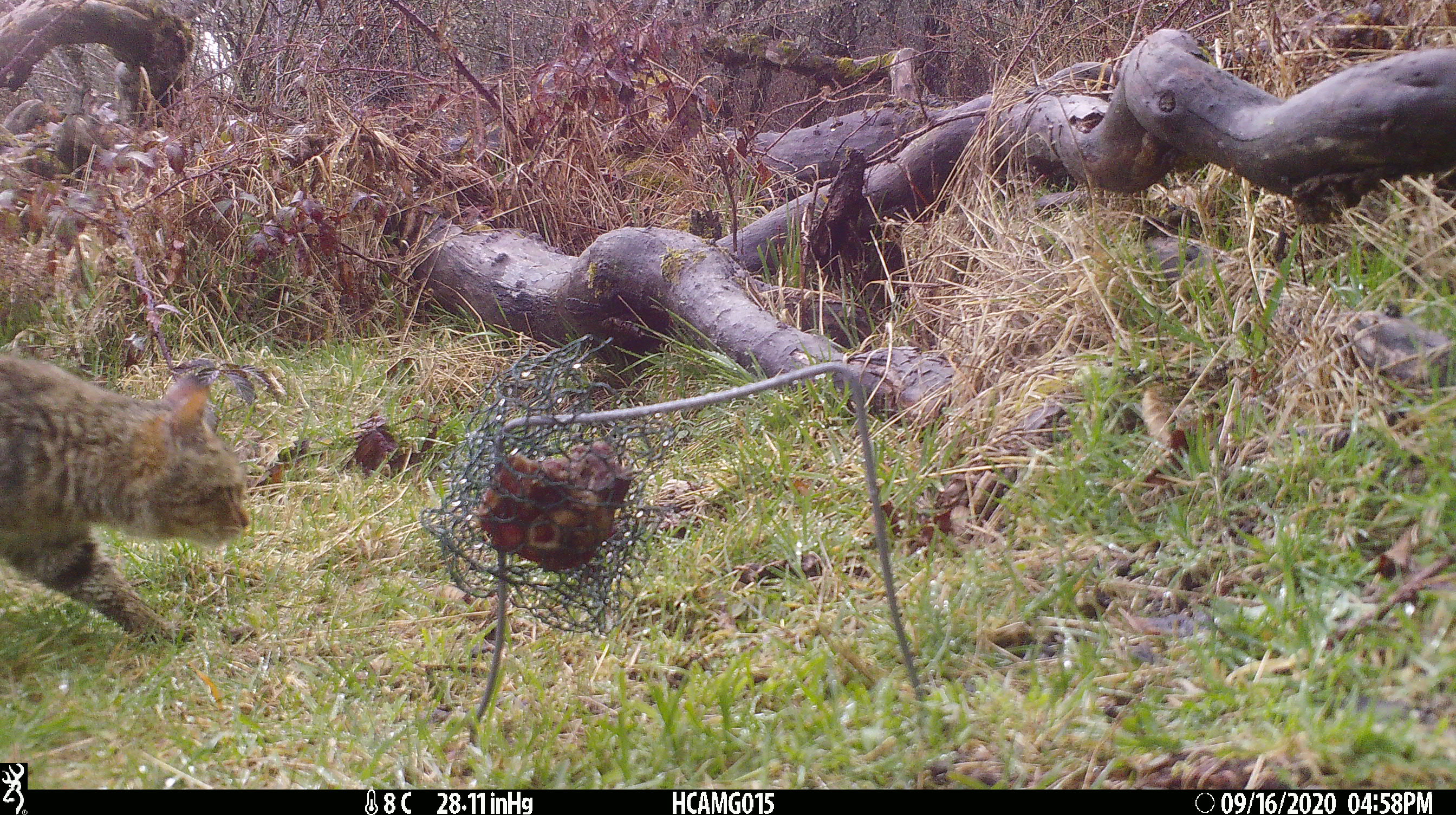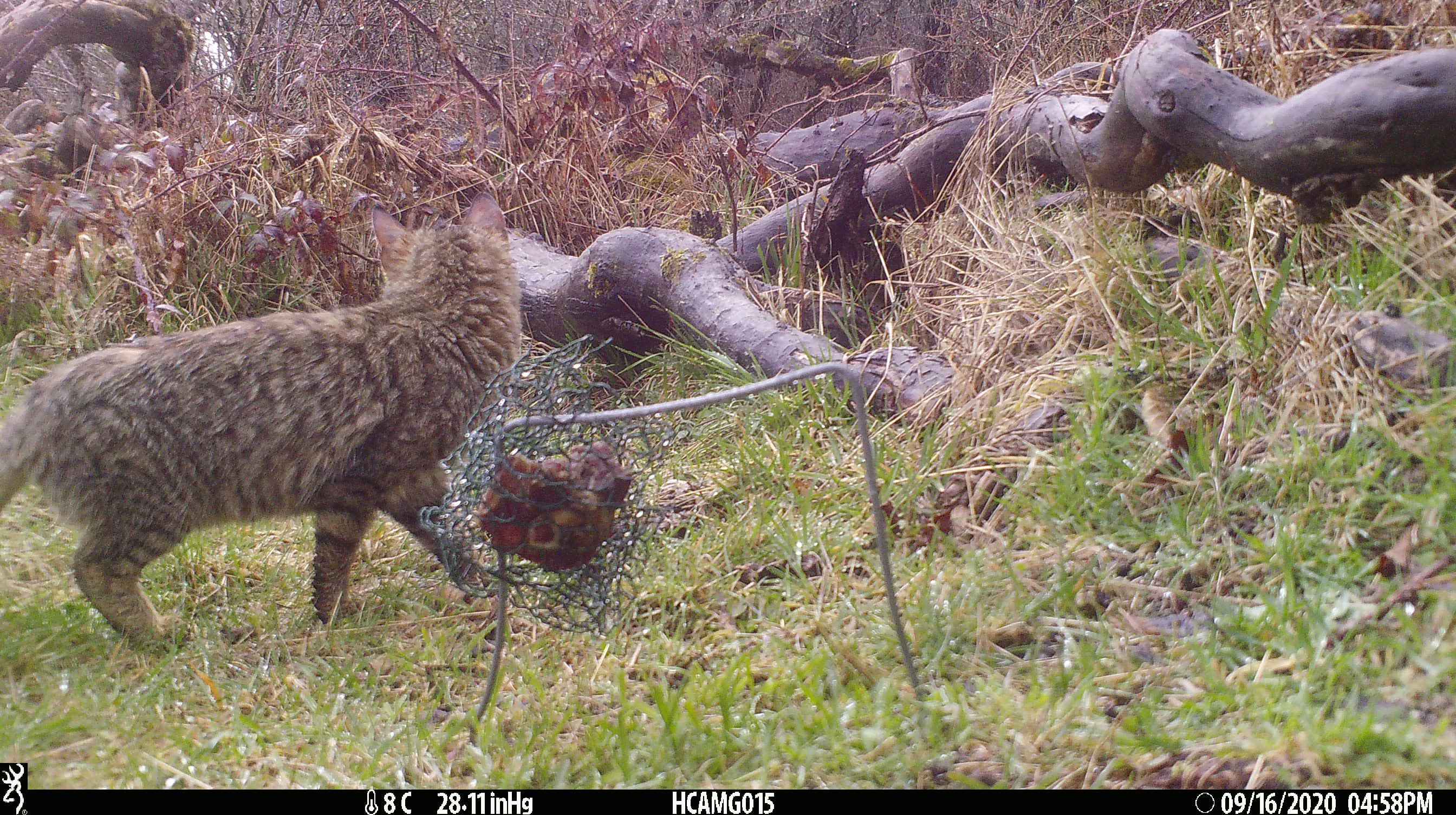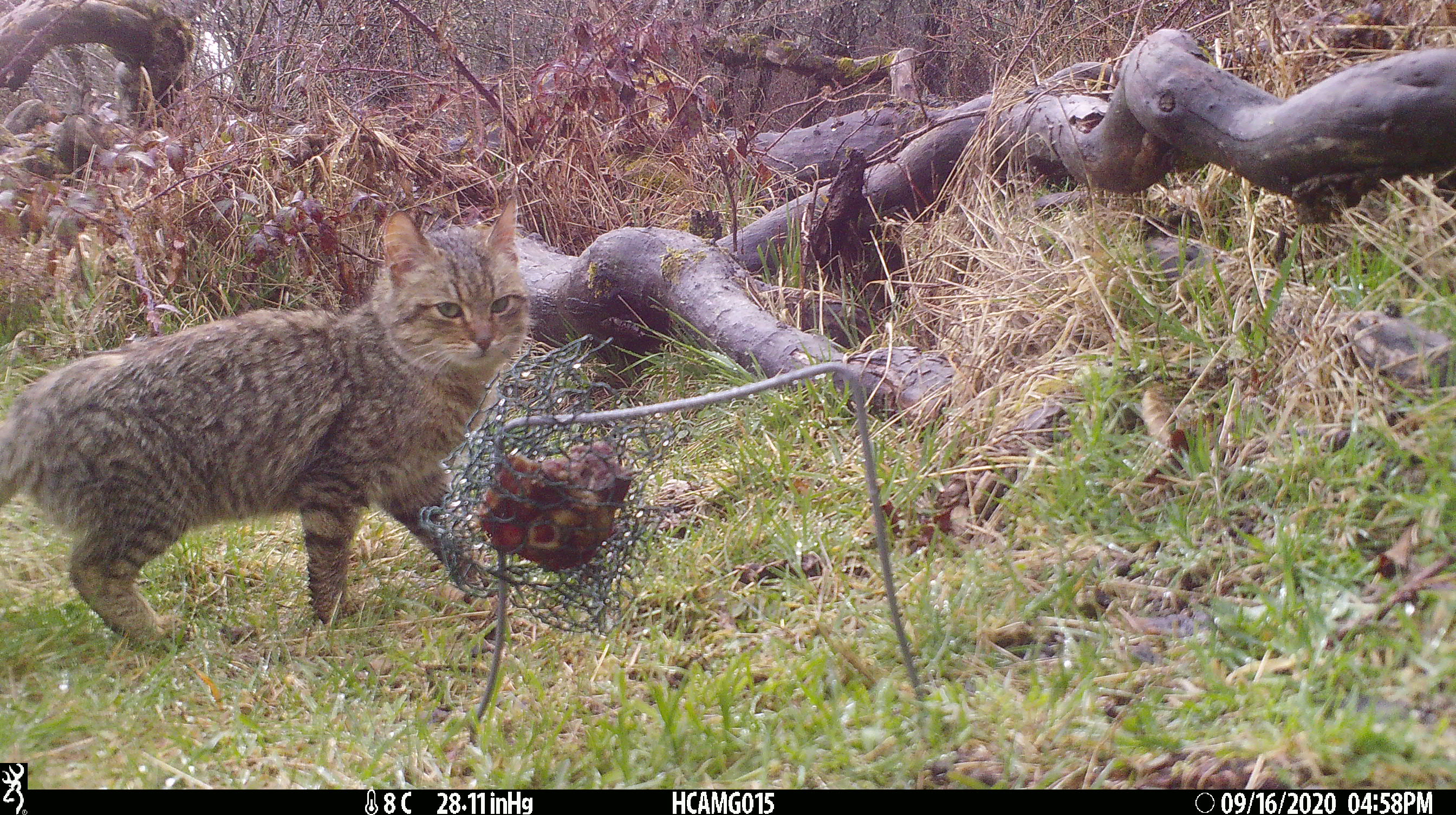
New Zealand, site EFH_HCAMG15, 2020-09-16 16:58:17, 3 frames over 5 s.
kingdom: Animalia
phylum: Chordata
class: Mammalia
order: Carnivora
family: Felidae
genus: Felis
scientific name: Felis catus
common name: domestic cat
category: cat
Cat (domestic cat) (Felis catus).